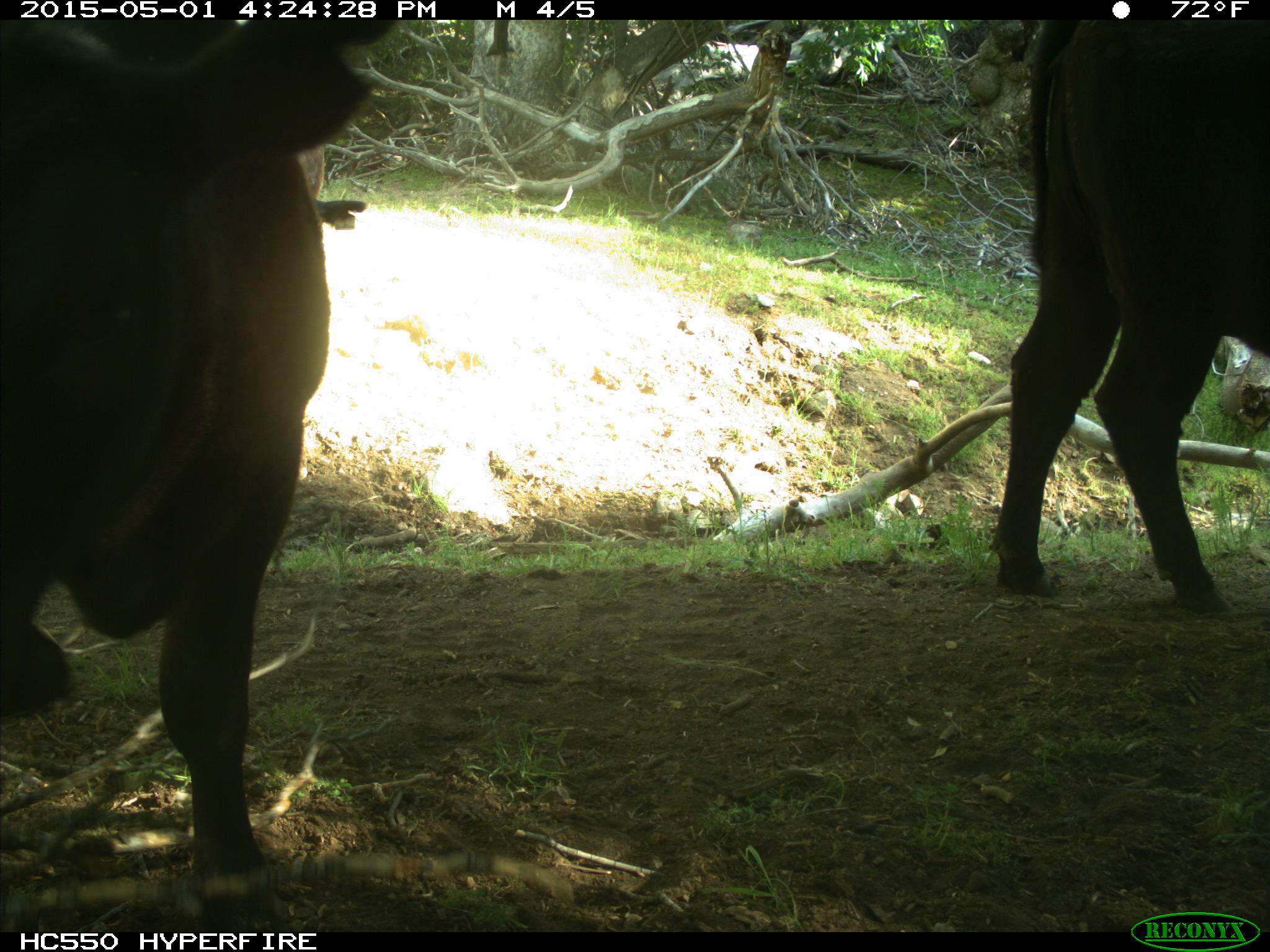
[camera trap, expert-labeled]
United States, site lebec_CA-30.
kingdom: Animalia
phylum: Chordata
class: Mammalia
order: Artiodactyla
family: Bovidae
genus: Bos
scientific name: Bos taurus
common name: domestic cow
Bos taurus (domestic cow).